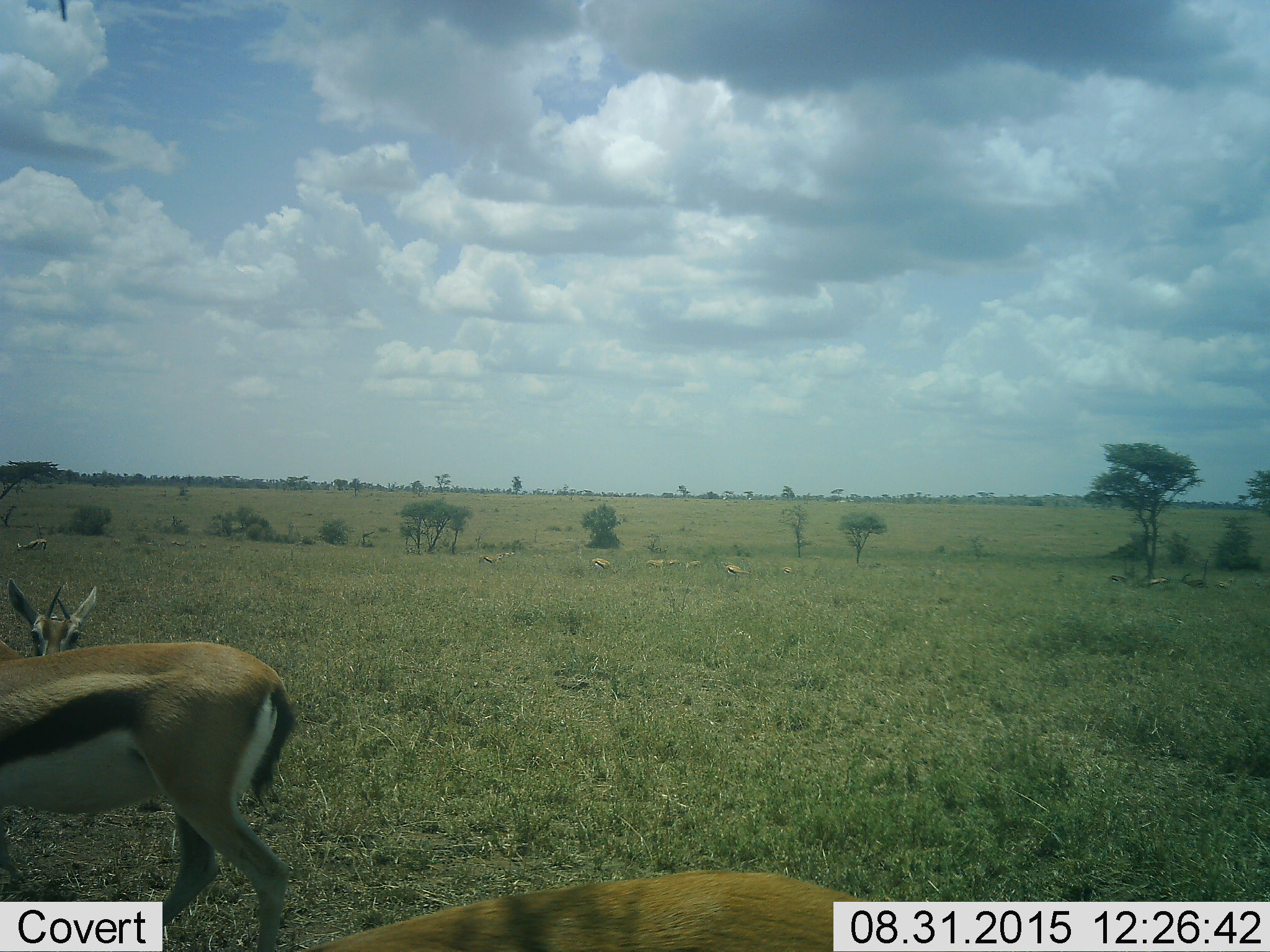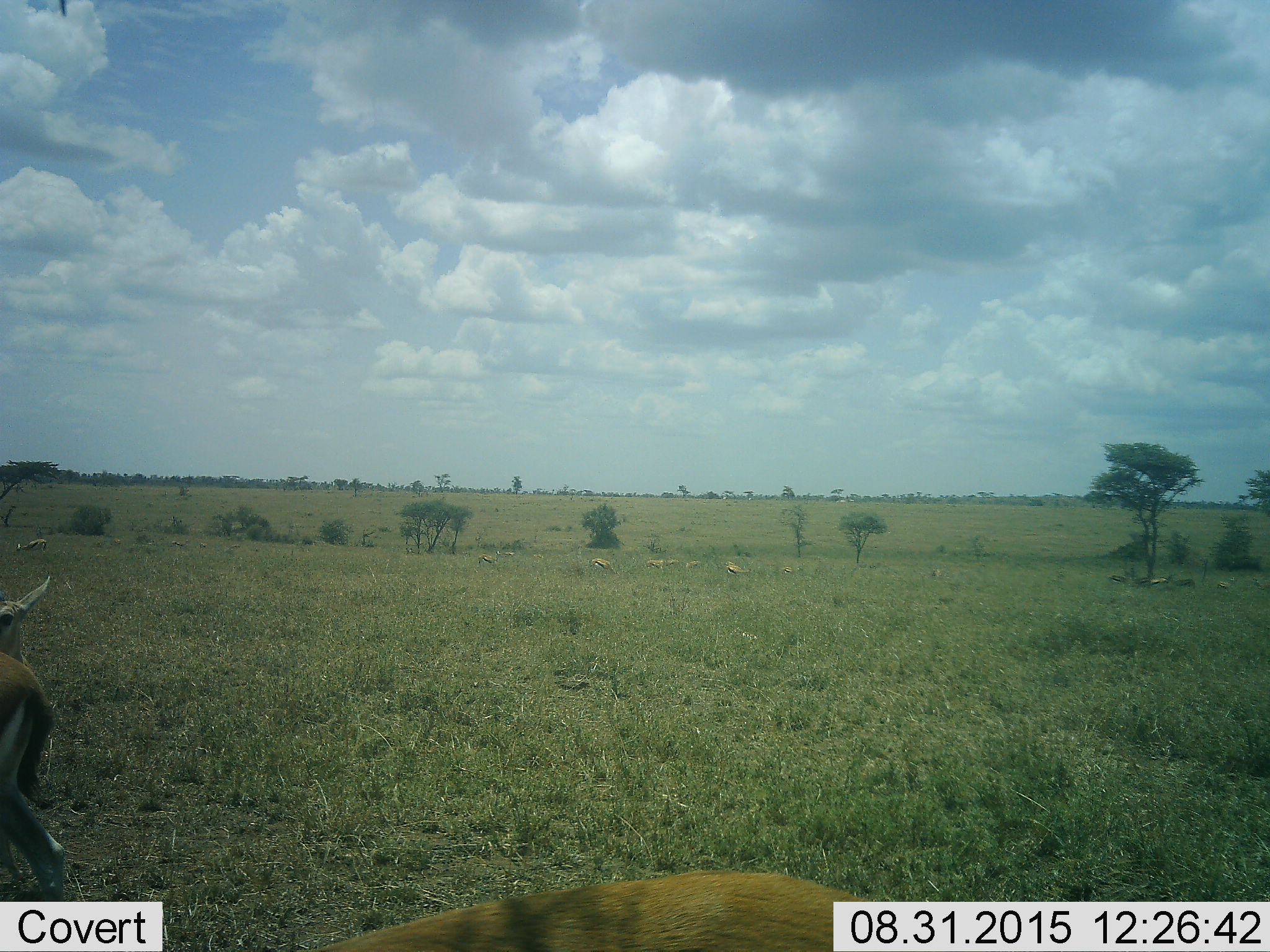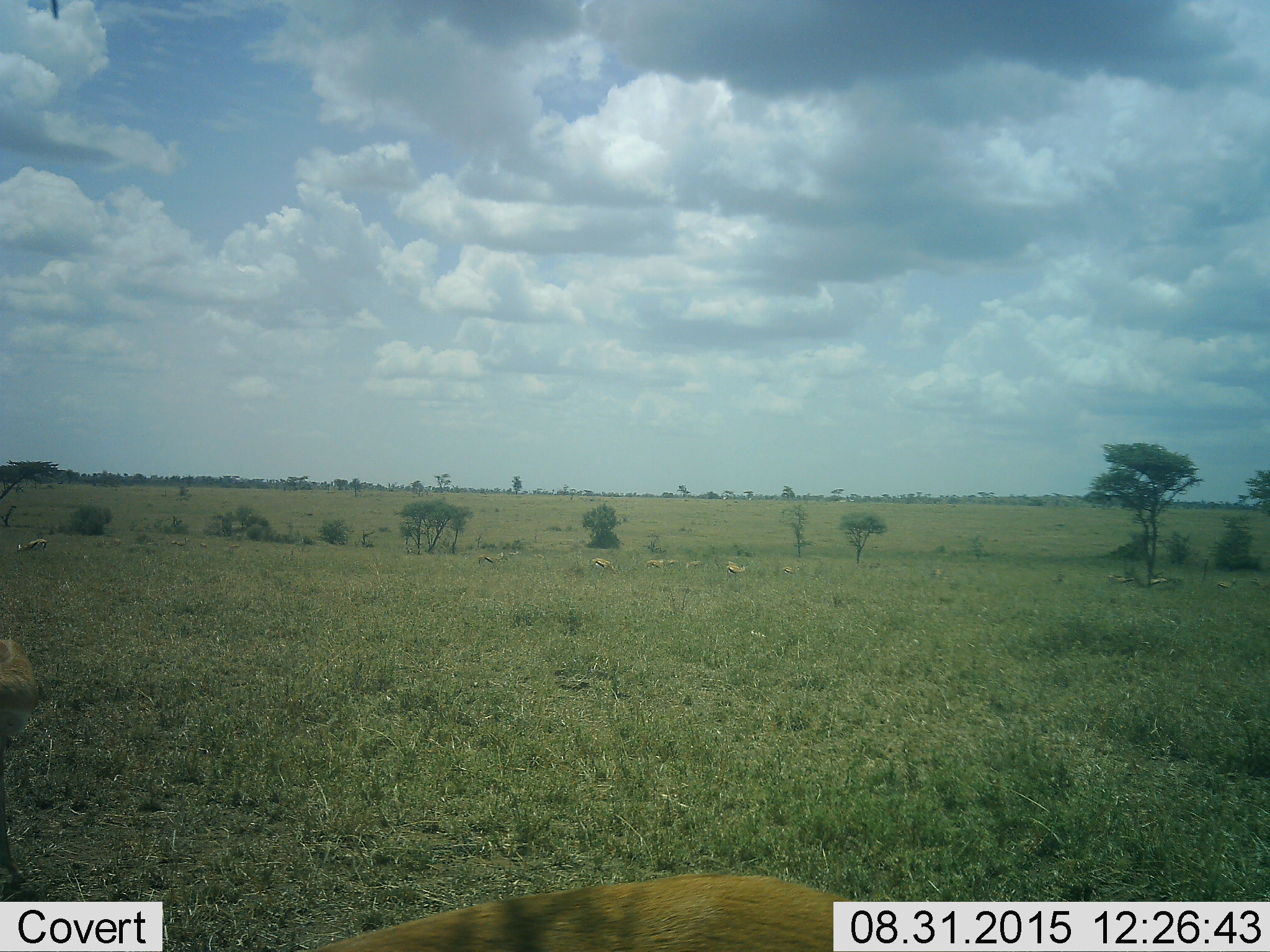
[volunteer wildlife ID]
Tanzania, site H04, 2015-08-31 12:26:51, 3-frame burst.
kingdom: Animalia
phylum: Chordata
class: Mammalia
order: Artiodactyla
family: Bovidae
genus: Eudorcas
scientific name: Eudorcas thomsonii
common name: thomson's gazelle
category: gazellethomsons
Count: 11-50.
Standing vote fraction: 88%.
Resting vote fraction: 12%.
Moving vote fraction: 38%.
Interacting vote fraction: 12%.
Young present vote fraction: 12%.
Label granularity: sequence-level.